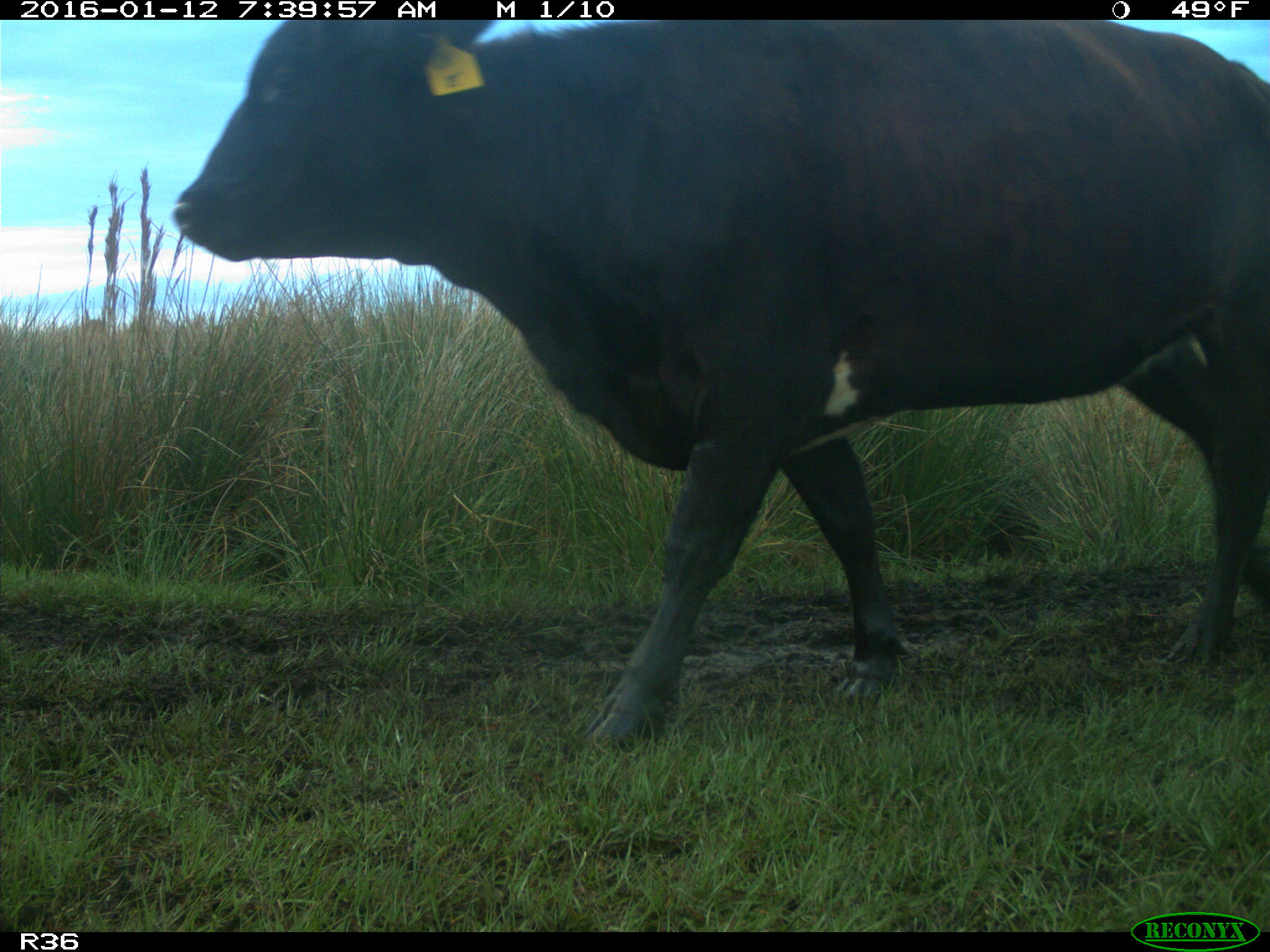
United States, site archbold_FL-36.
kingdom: Animalia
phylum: Chordata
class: Mammalia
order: Artiodactyla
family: Bovidae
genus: Bos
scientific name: Bos taurus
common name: domestic cow